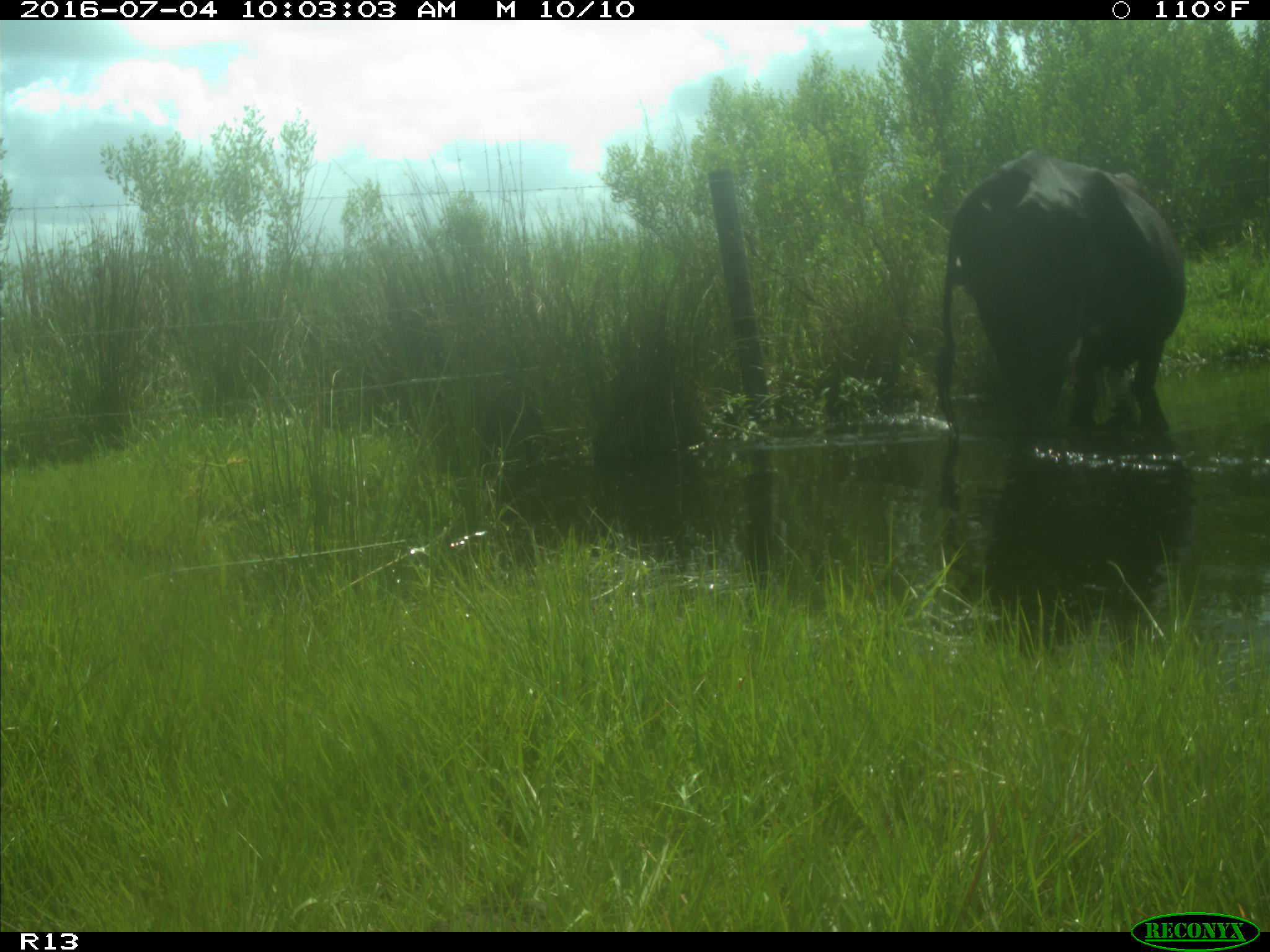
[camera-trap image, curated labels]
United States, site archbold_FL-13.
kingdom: Animalia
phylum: Chordata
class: Mammalia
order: Artiodactyla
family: Bovidae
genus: Bos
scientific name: Bos taurus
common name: domestic cow